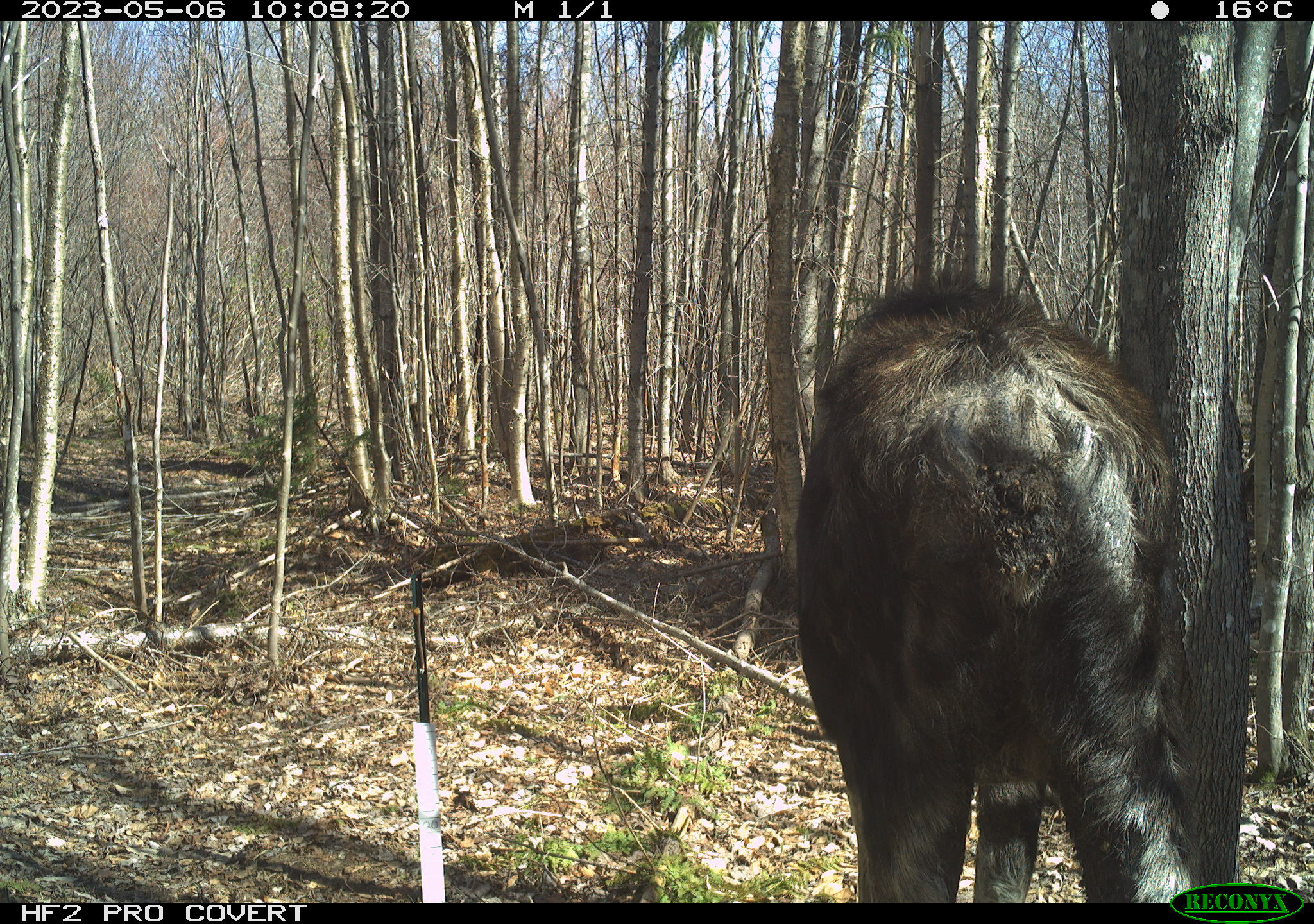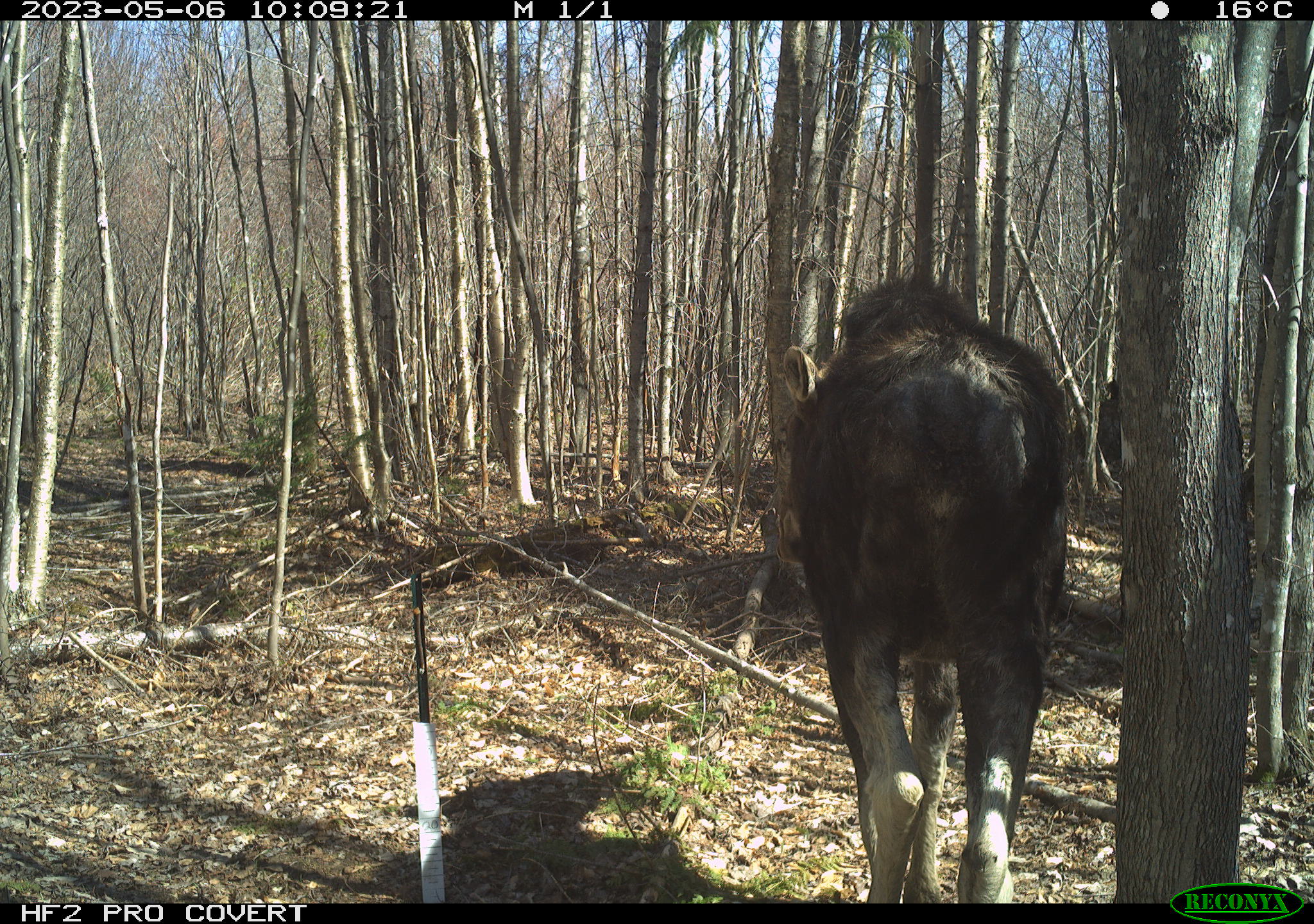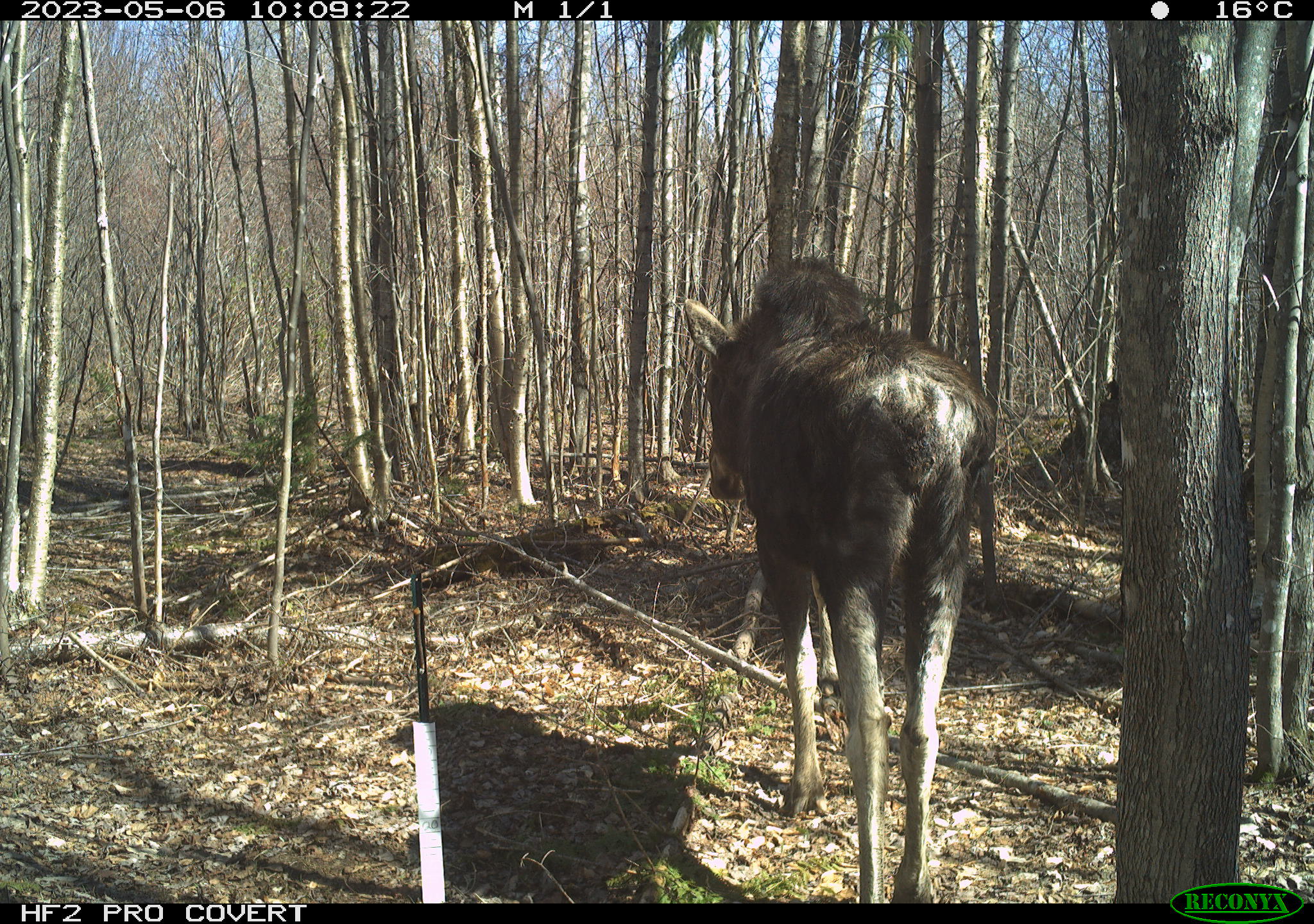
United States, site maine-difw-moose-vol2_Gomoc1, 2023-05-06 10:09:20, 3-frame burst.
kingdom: Animalia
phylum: Chordata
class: Mammalia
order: Artiodactyla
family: Cervidae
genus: Alces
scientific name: Alces alces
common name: moose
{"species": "moose (Alces alces)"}